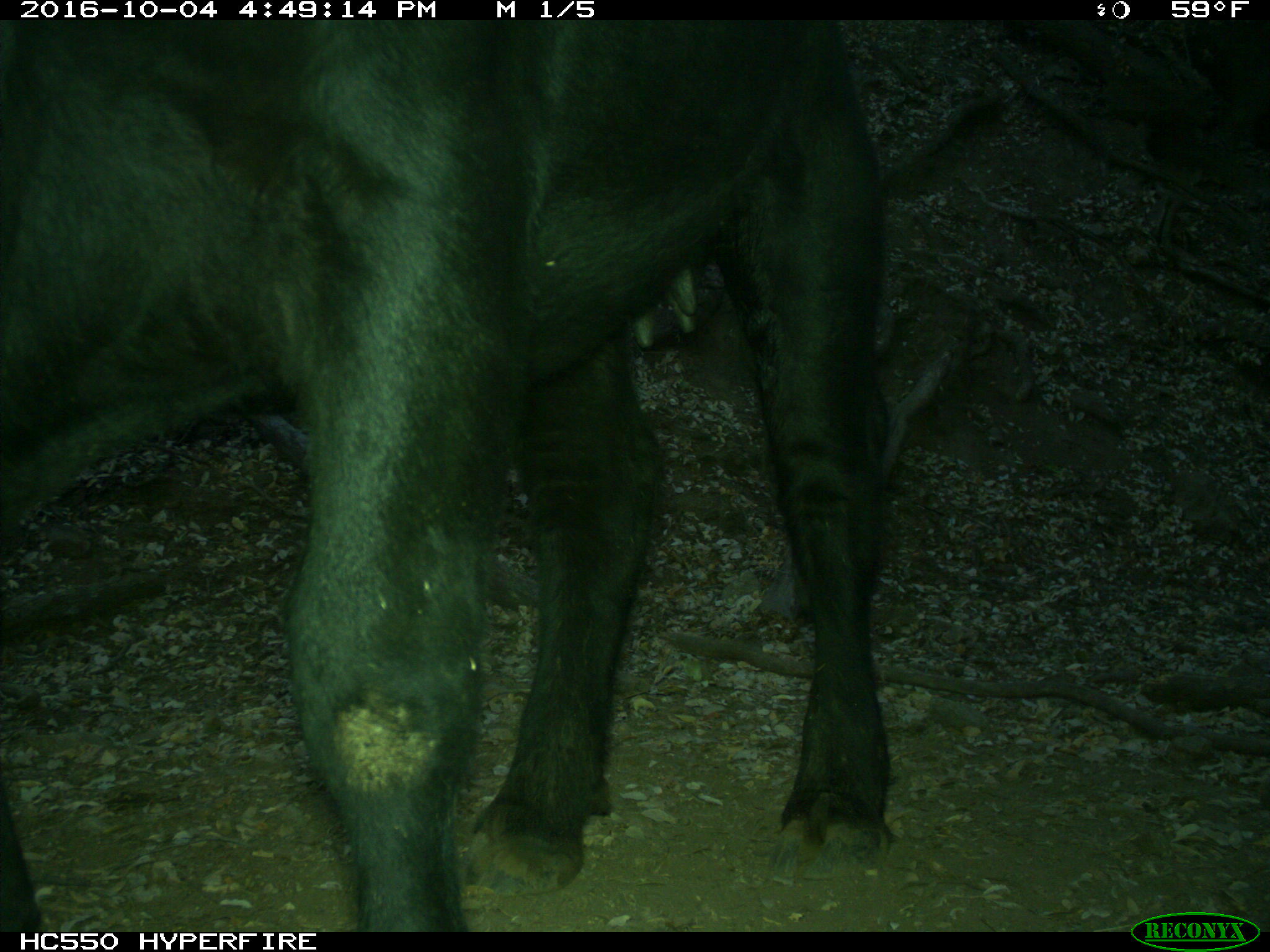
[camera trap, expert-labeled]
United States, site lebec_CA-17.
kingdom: Animalia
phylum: Chordata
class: Mammalia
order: Artiodactyla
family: Bovidae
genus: Bos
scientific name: Bos taurus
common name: domestic cow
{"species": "Bos taurus (domestic cow)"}